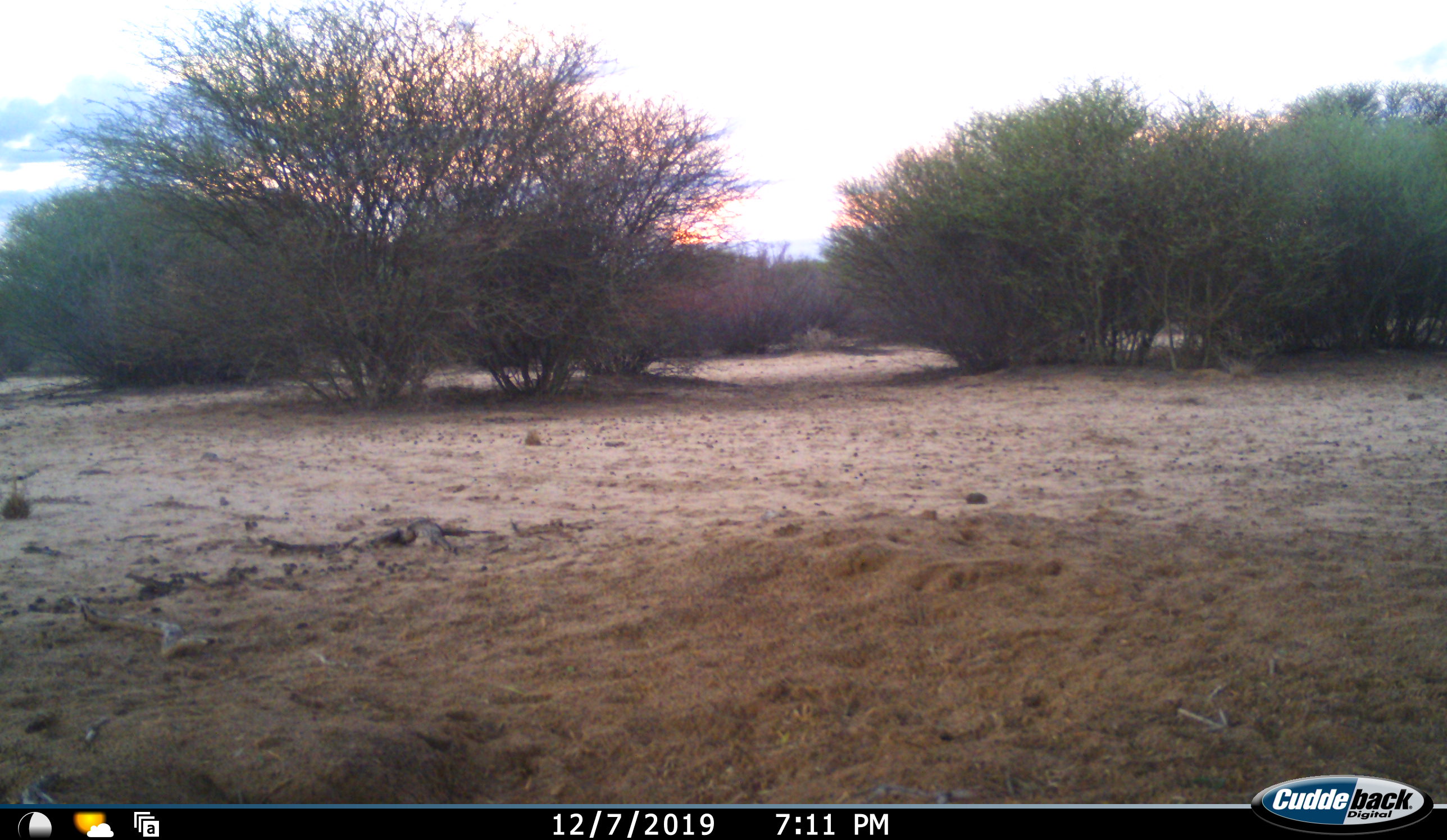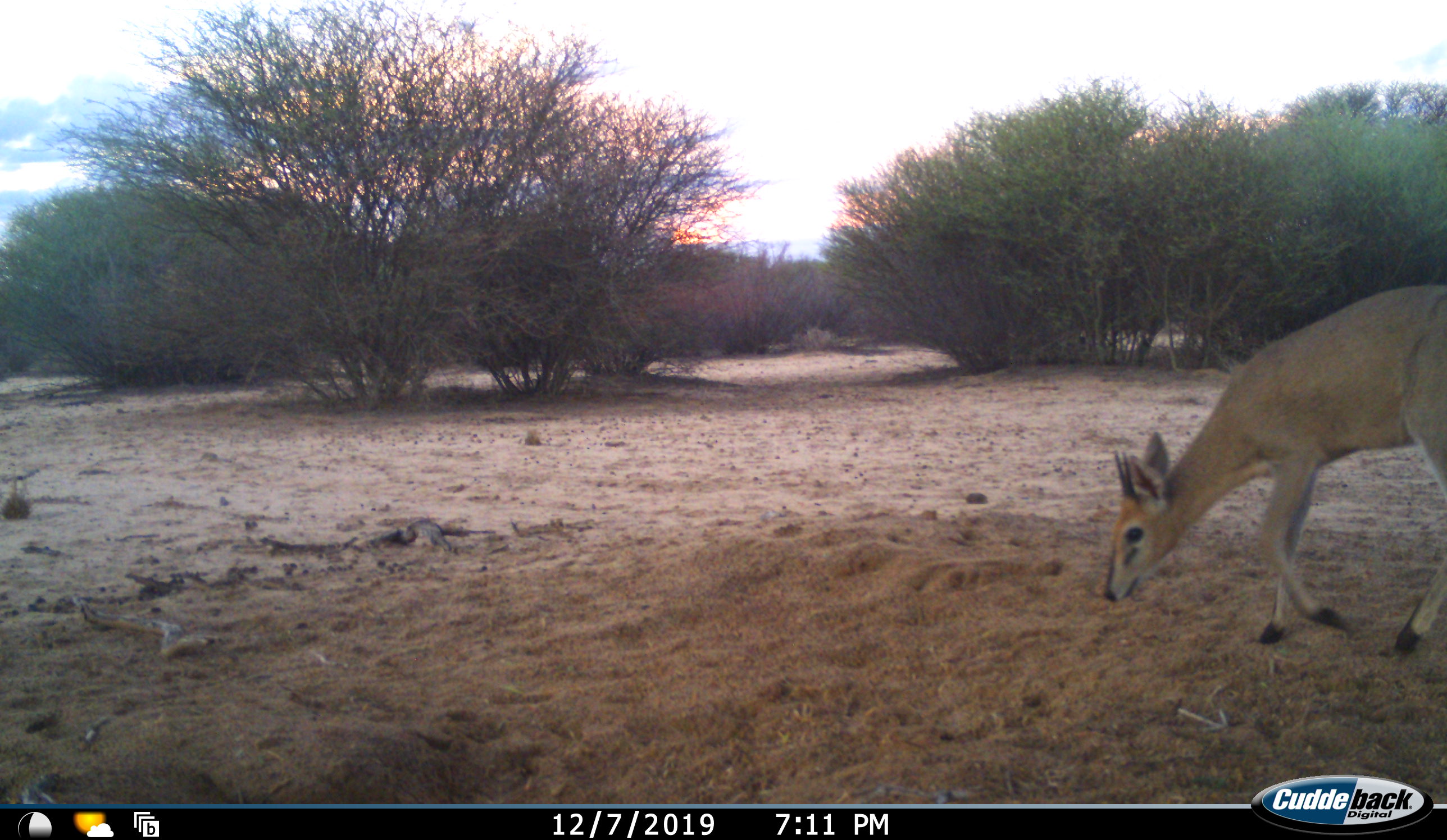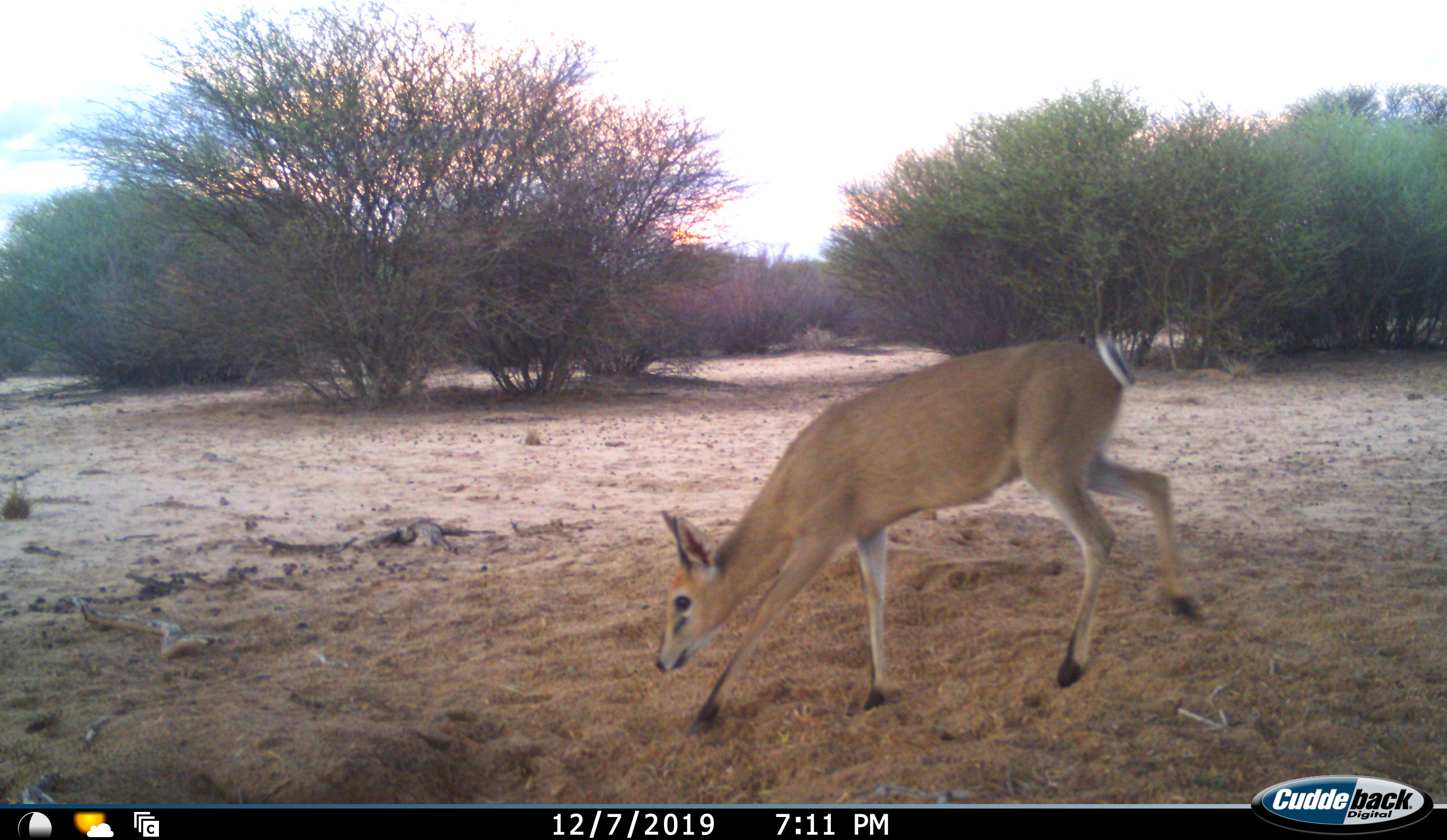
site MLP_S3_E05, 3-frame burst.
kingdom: Animalia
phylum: Chordata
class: Mammalia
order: Artiodactyla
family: Bovidae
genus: Sylvicapra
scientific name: Sylvicapra grimmia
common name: common duiker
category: duikercommongrey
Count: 1.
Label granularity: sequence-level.